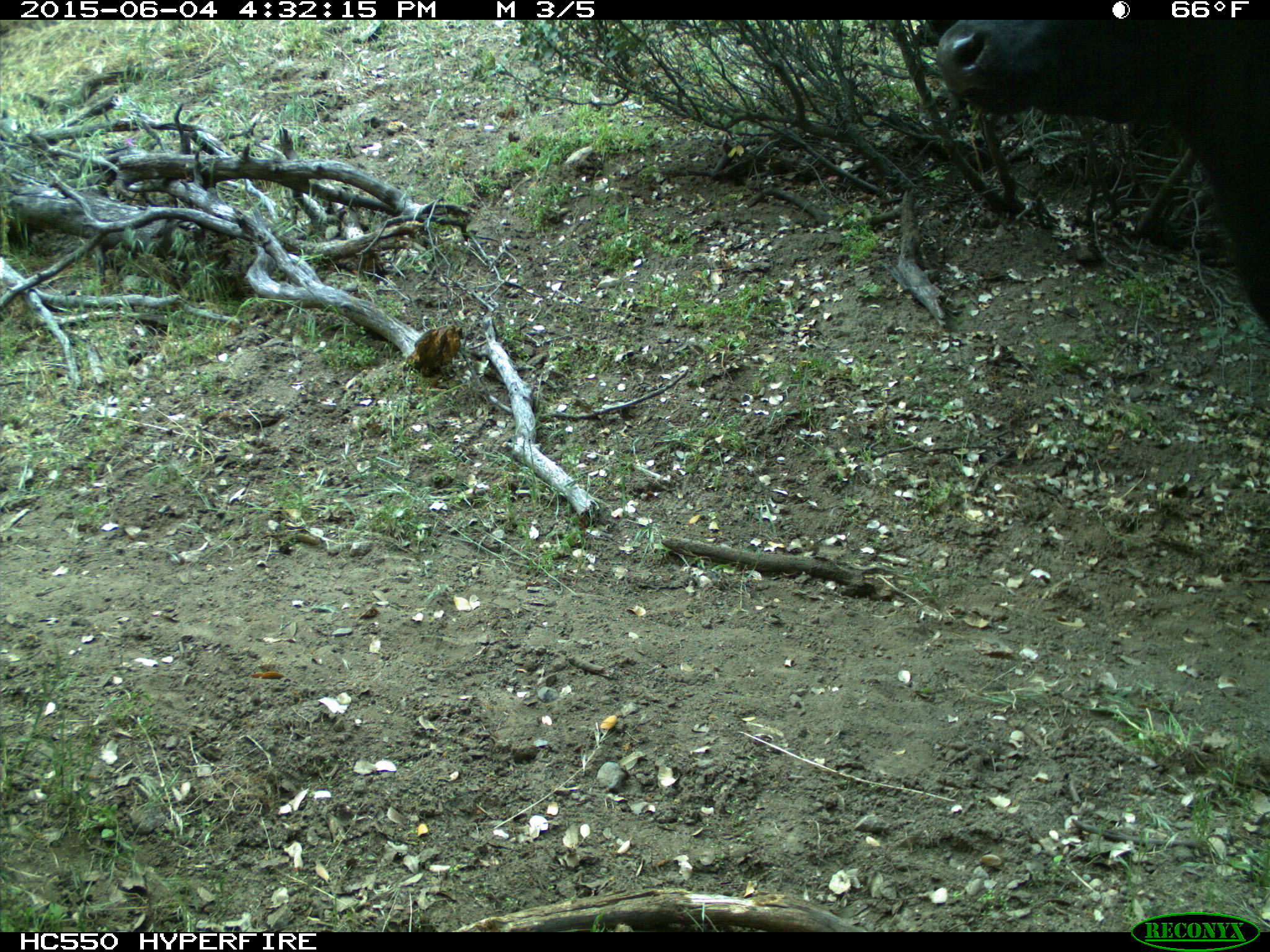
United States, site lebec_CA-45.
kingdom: Animalia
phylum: Chordata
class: Mammalia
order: Artiodactyla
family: Bovidae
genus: Bos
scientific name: Bos taurus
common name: domestic cow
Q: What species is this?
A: Bos taurus (domestic cow).